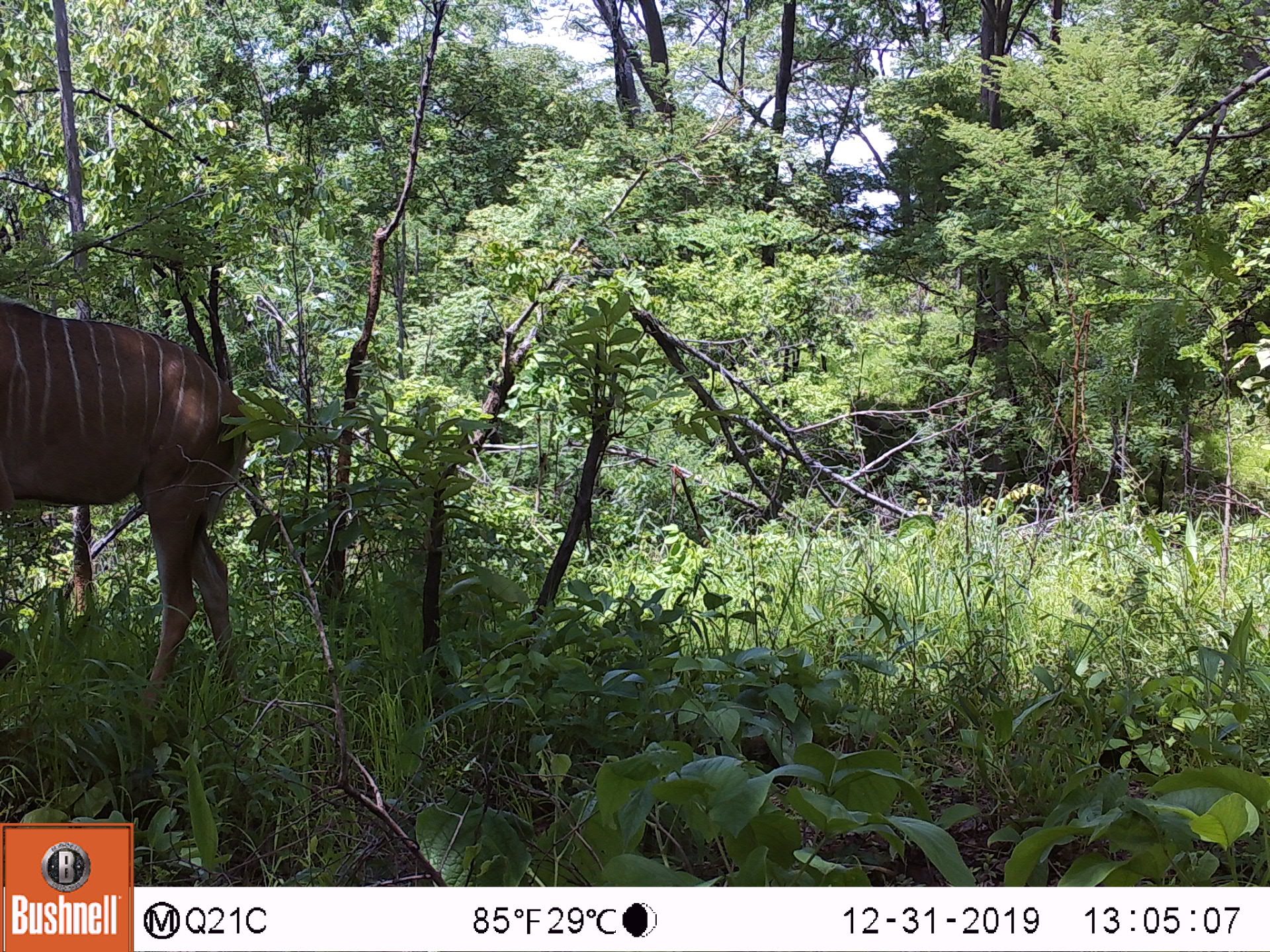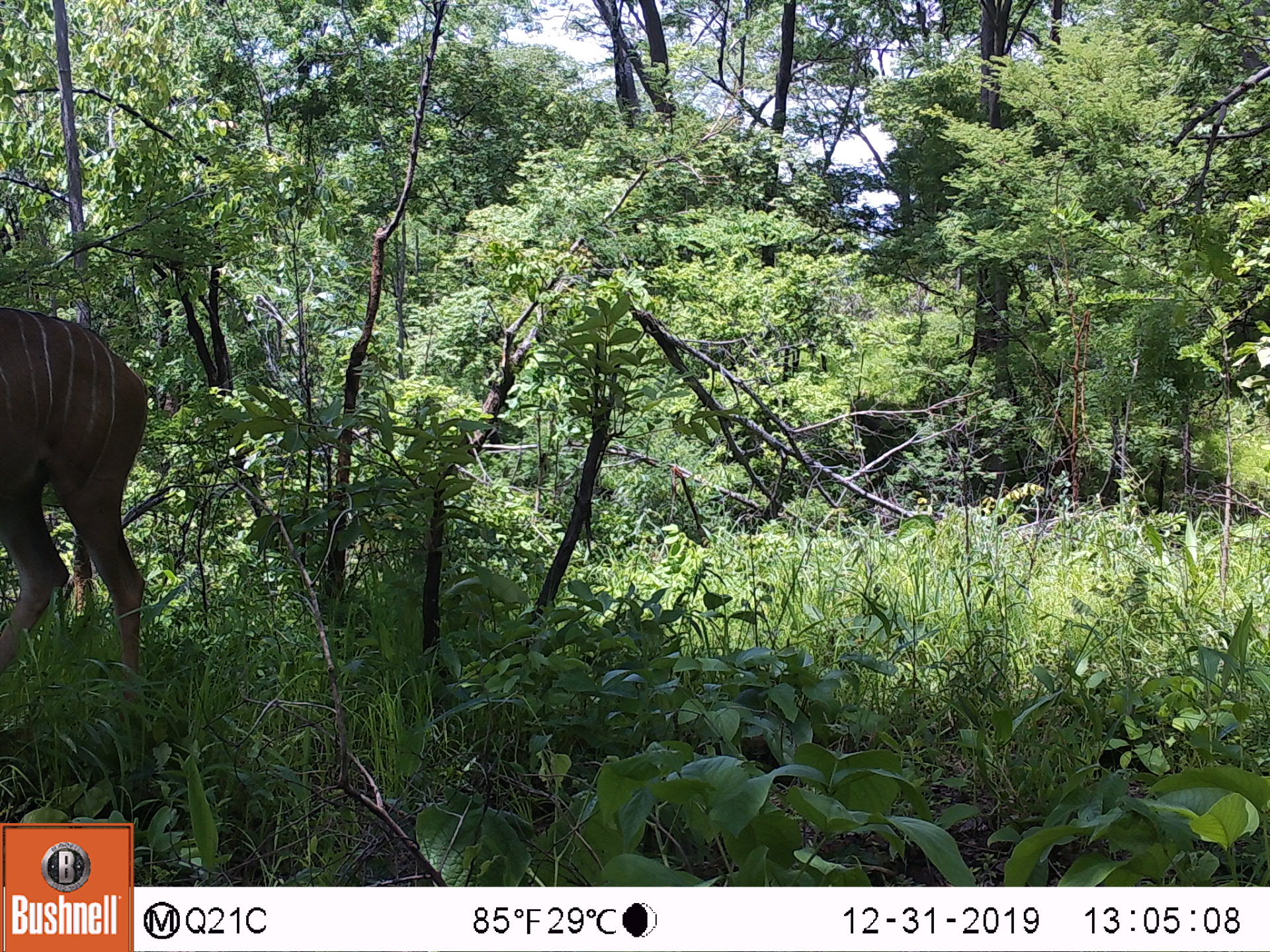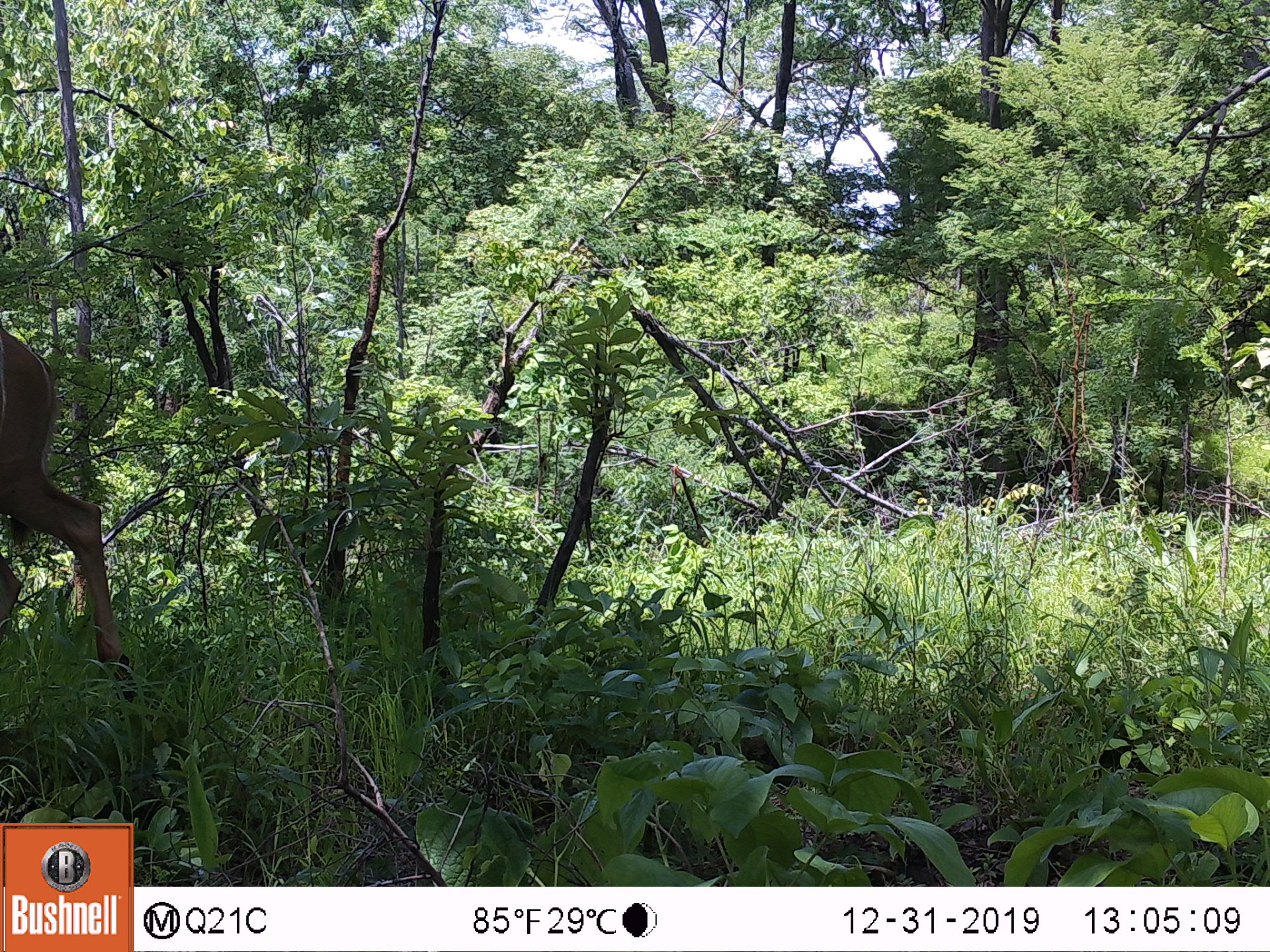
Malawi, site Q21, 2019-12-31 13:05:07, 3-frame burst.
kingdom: Animalia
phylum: Chordata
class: Mammalia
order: Artiodactyla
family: Bovidae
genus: Tragelaphus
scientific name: Tragelaphus strepsiceros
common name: greater kudu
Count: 1.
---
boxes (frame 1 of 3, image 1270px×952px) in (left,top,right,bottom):
greater kudu: (0,296,275,724)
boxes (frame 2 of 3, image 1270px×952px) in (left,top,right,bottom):
greater kudu: (3,296,163,715)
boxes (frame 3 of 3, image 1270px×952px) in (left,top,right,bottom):
greater kudu: (7,320,148,719)